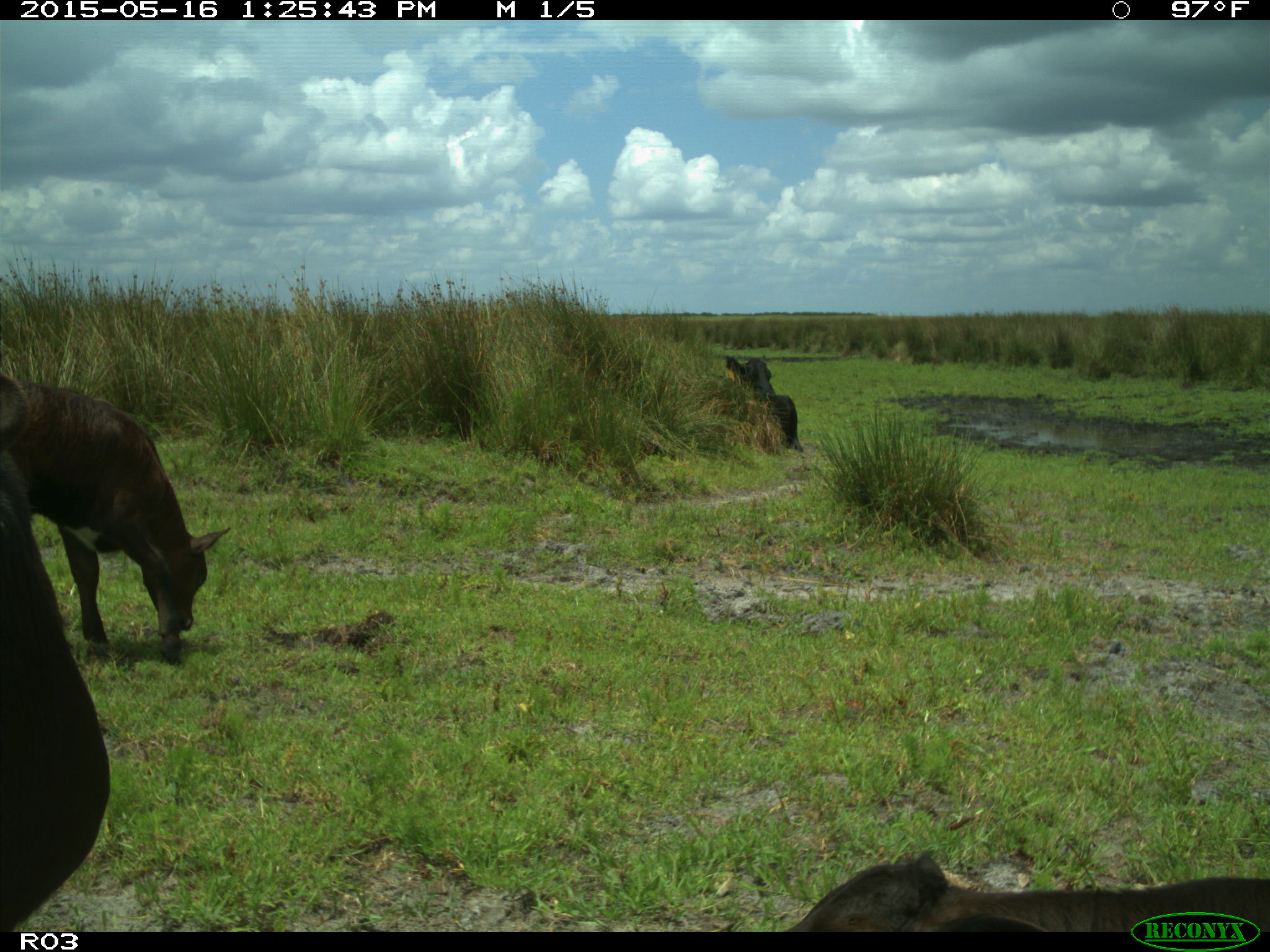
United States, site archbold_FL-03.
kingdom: Animalia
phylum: Chordata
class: Mammalia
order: Artiodactyla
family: Bovidae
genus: Bos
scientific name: Bos taurus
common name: domestic cow